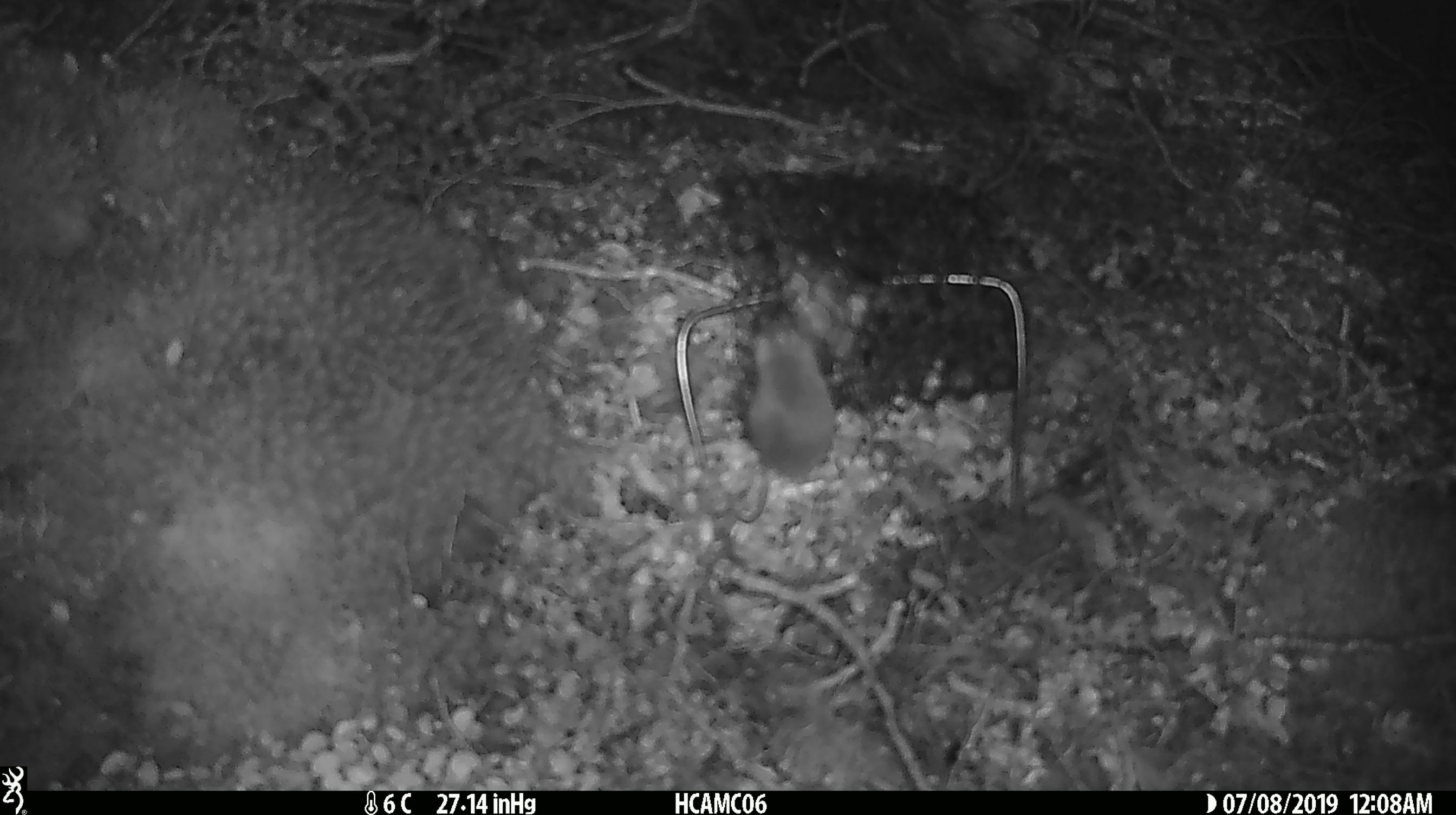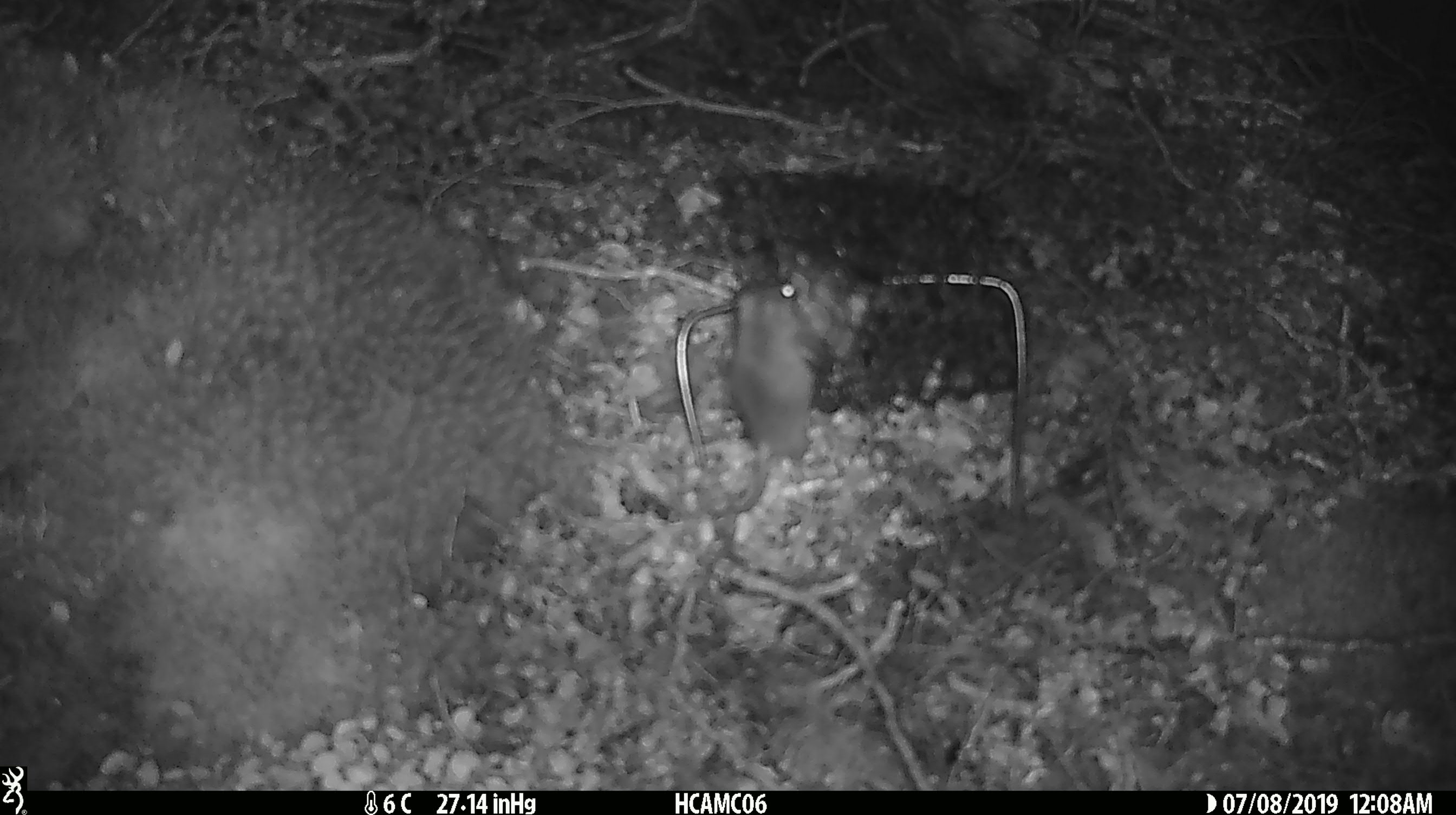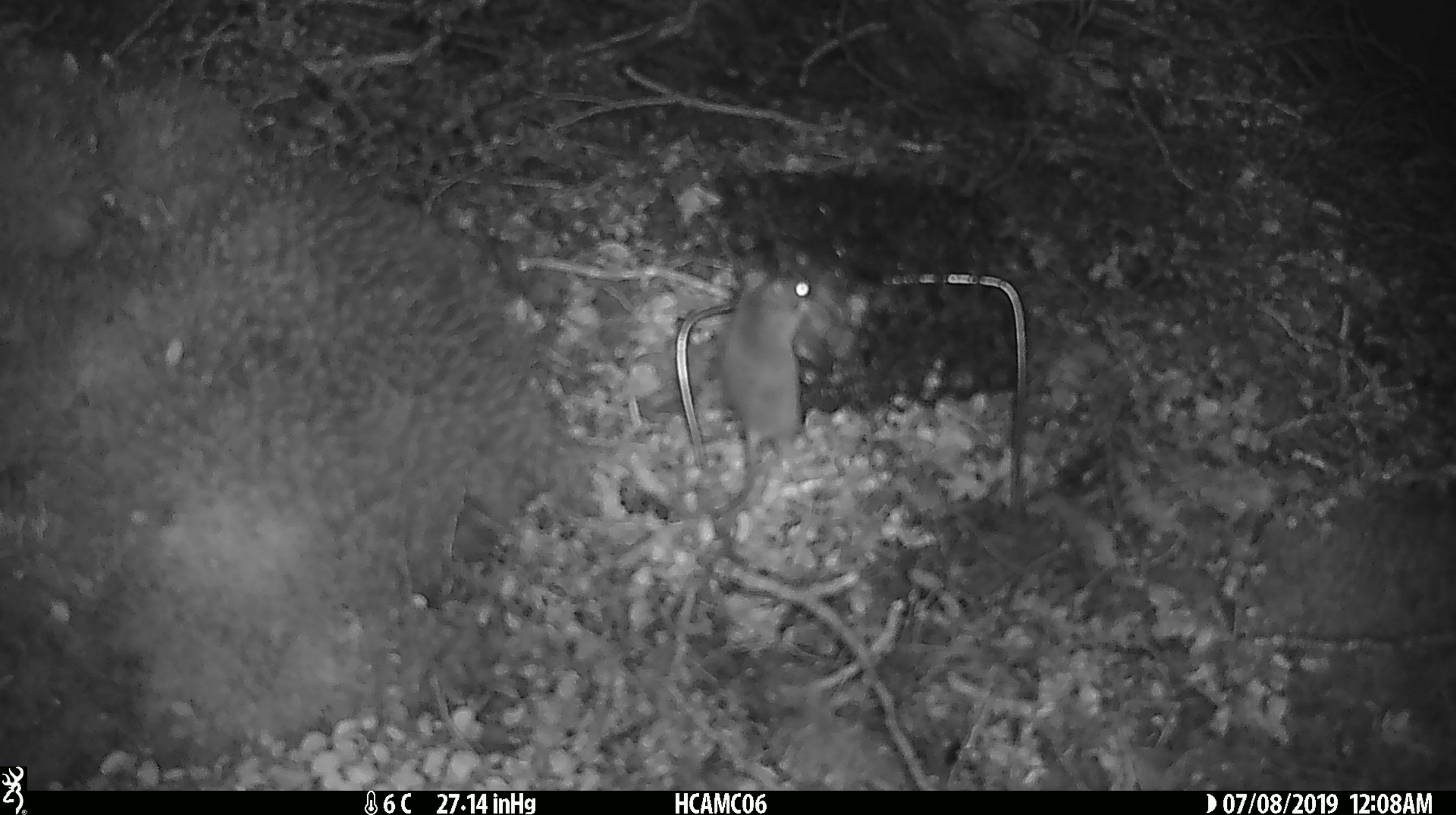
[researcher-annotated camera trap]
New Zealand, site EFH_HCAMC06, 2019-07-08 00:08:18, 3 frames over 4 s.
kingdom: Animalia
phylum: Chordata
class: Mammalia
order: Rodentia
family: Muridae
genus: Mus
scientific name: Mus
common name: mouse